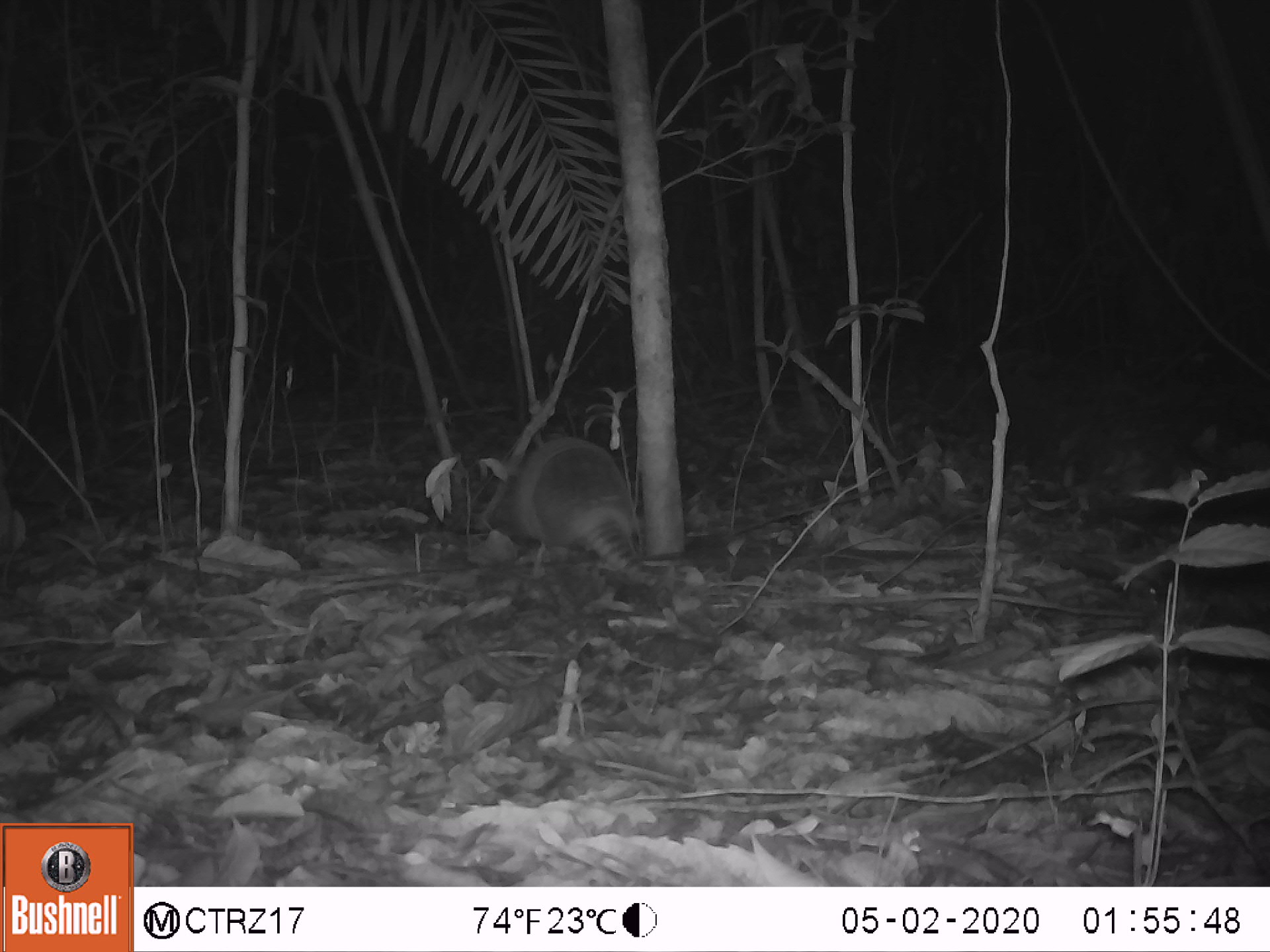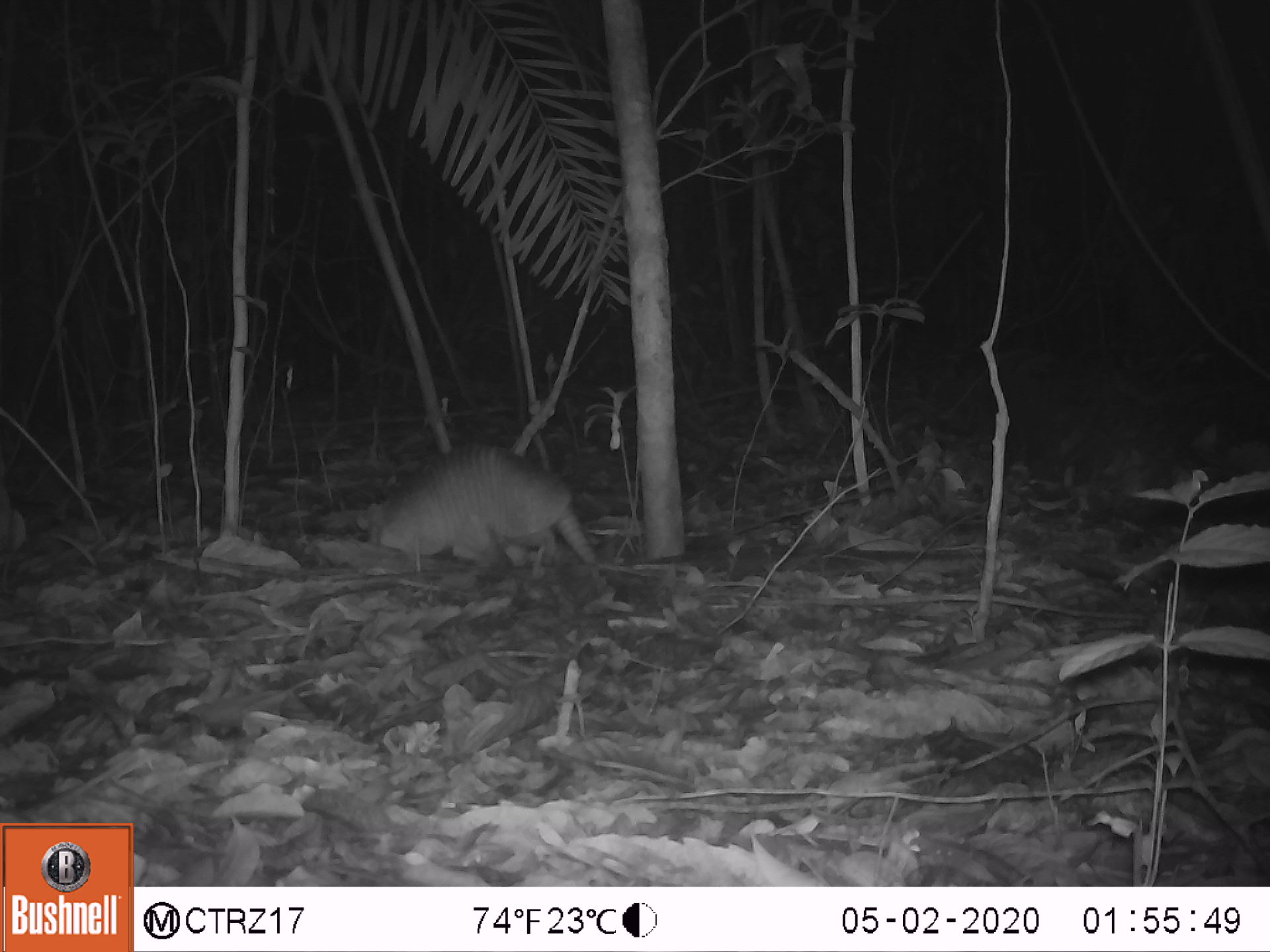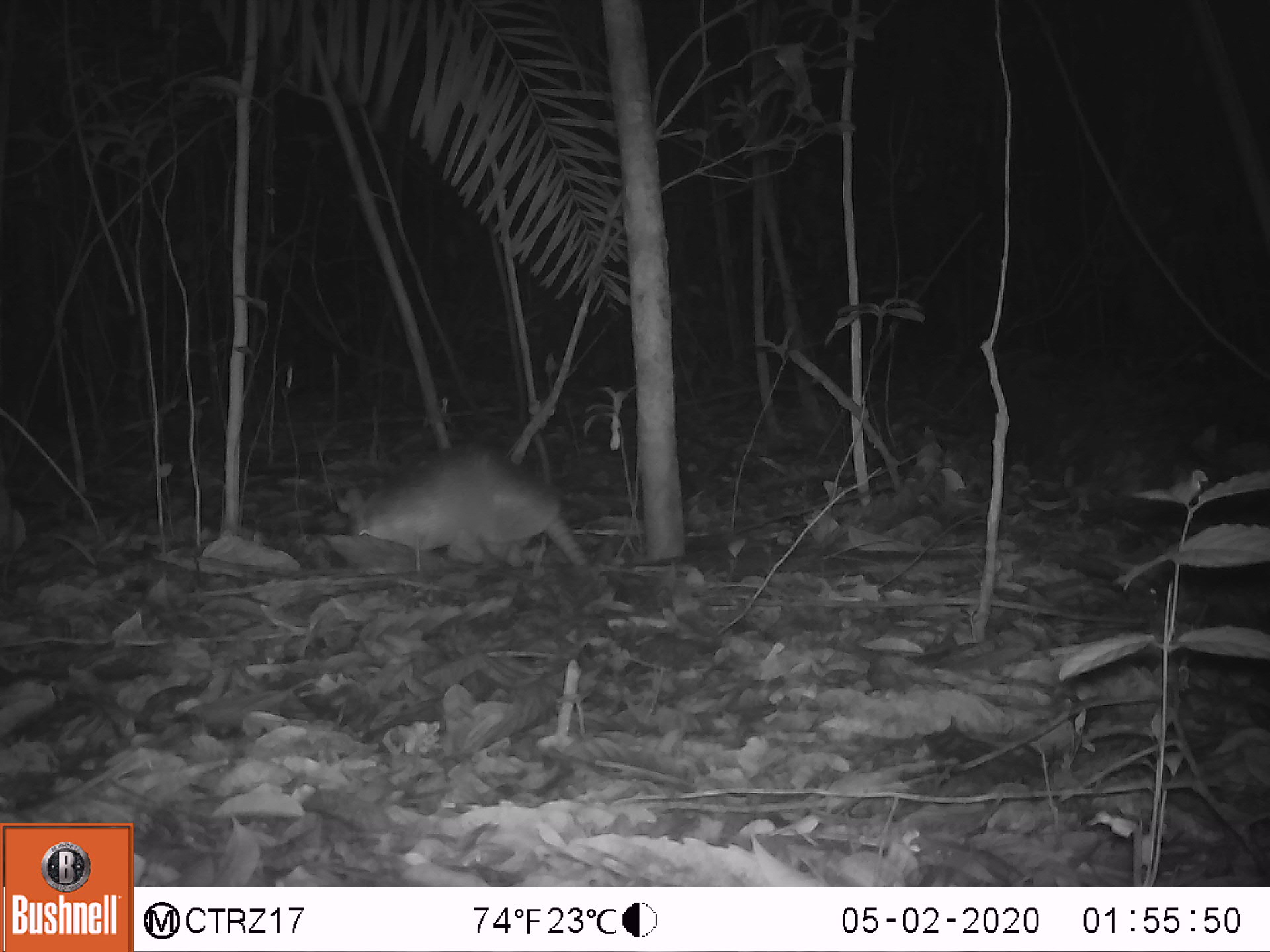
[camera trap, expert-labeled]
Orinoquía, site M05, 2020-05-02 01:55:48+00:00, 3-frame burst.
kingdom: Animalia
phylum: Chordata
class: Mammalia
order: Cingulata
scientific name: Cingulata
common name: armadillo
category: unknown armadillo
Unknown armadillo (armadillo) (Cingulata).